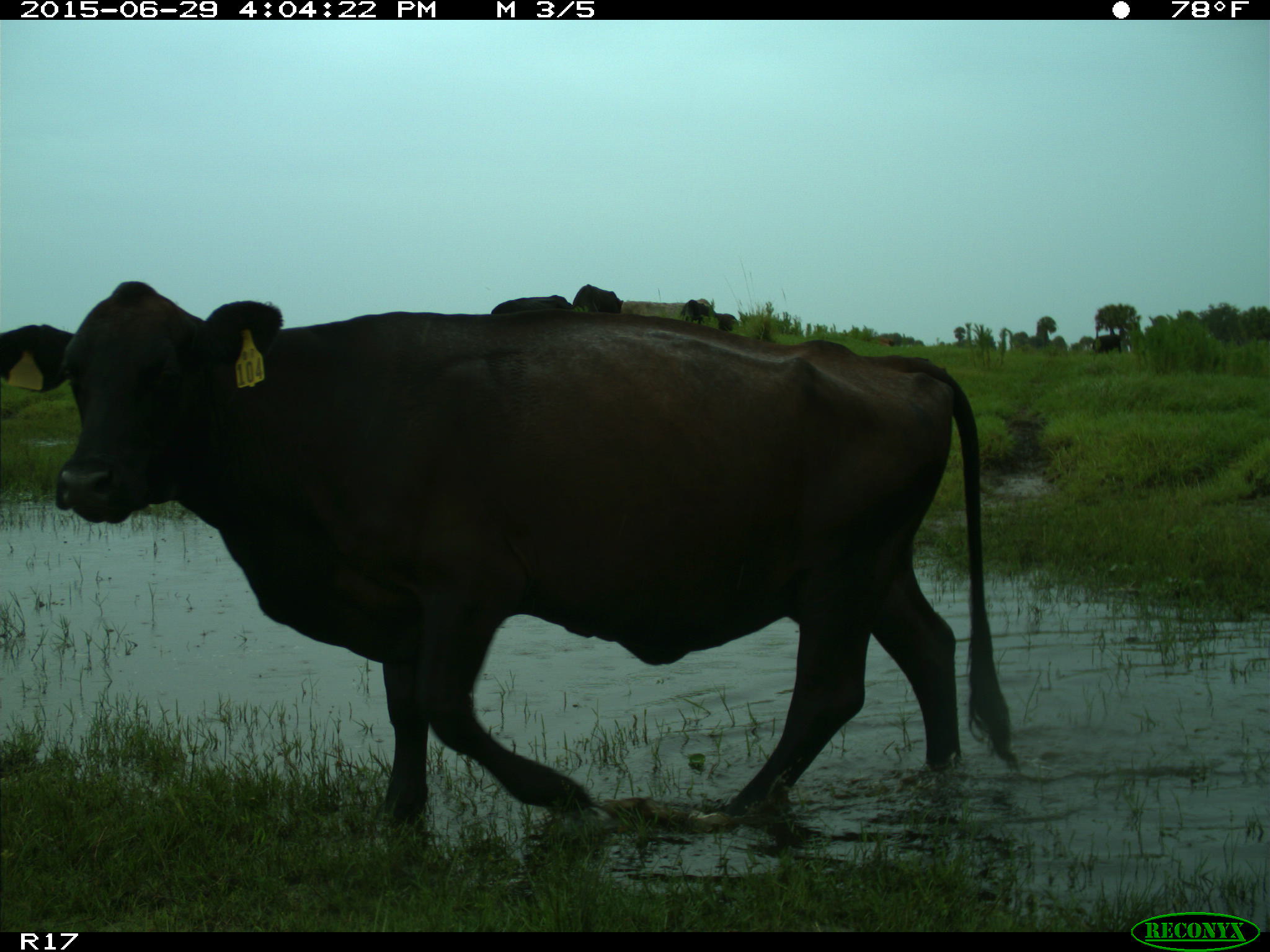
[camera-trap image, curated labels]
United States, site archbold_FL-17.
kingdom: Animalia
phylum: Chordata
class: Mammalia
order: Artiodactyla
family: Bovidae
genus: Bos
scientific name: Bos taurus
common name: domestic cow